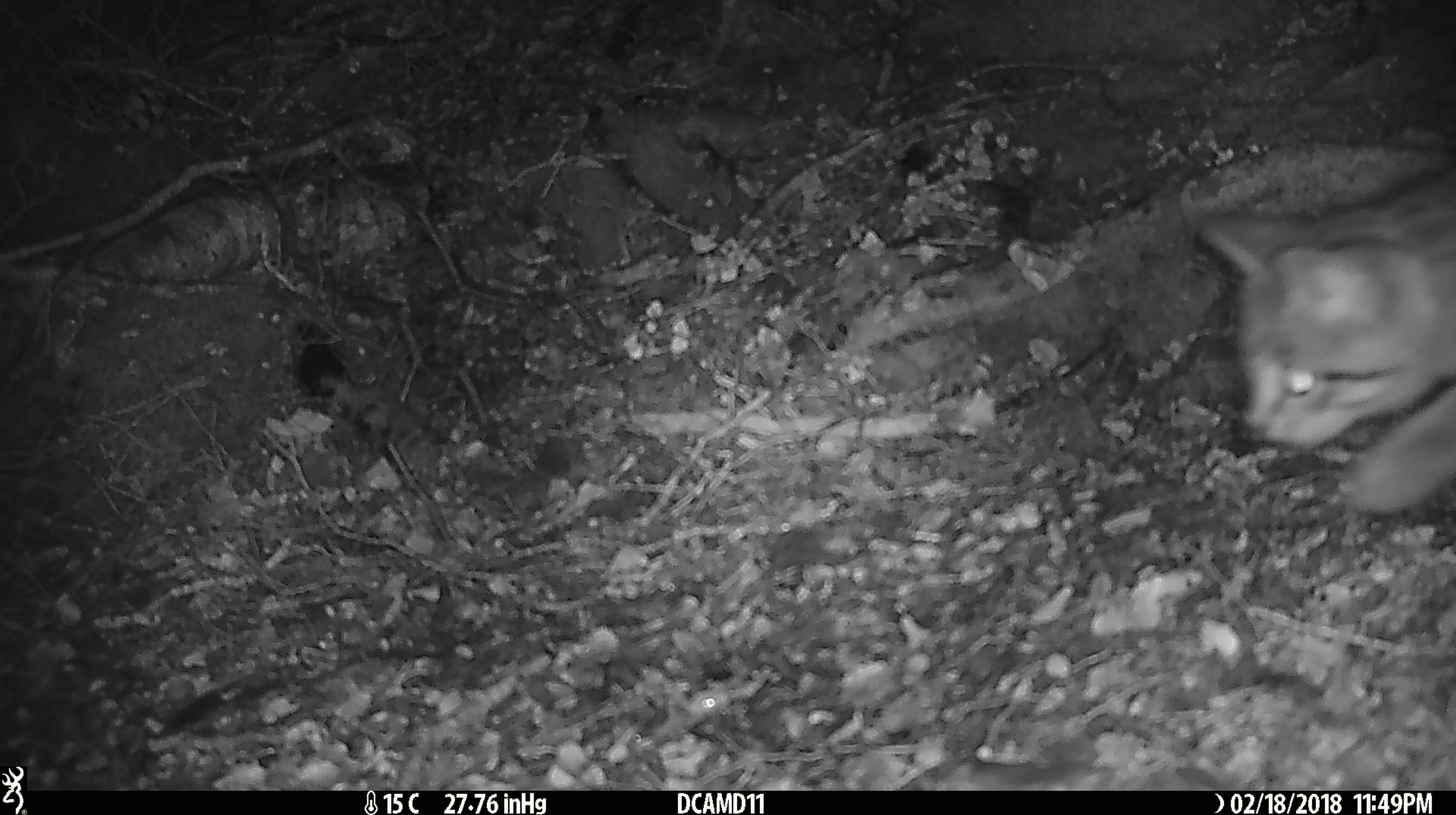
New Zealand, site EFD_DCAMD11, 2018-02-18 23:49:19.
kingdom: Animalia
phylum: Chordata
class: Mammalia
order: Carnivora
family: Felidae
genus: Felis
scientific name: Felis catus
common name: domestic cat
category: cat